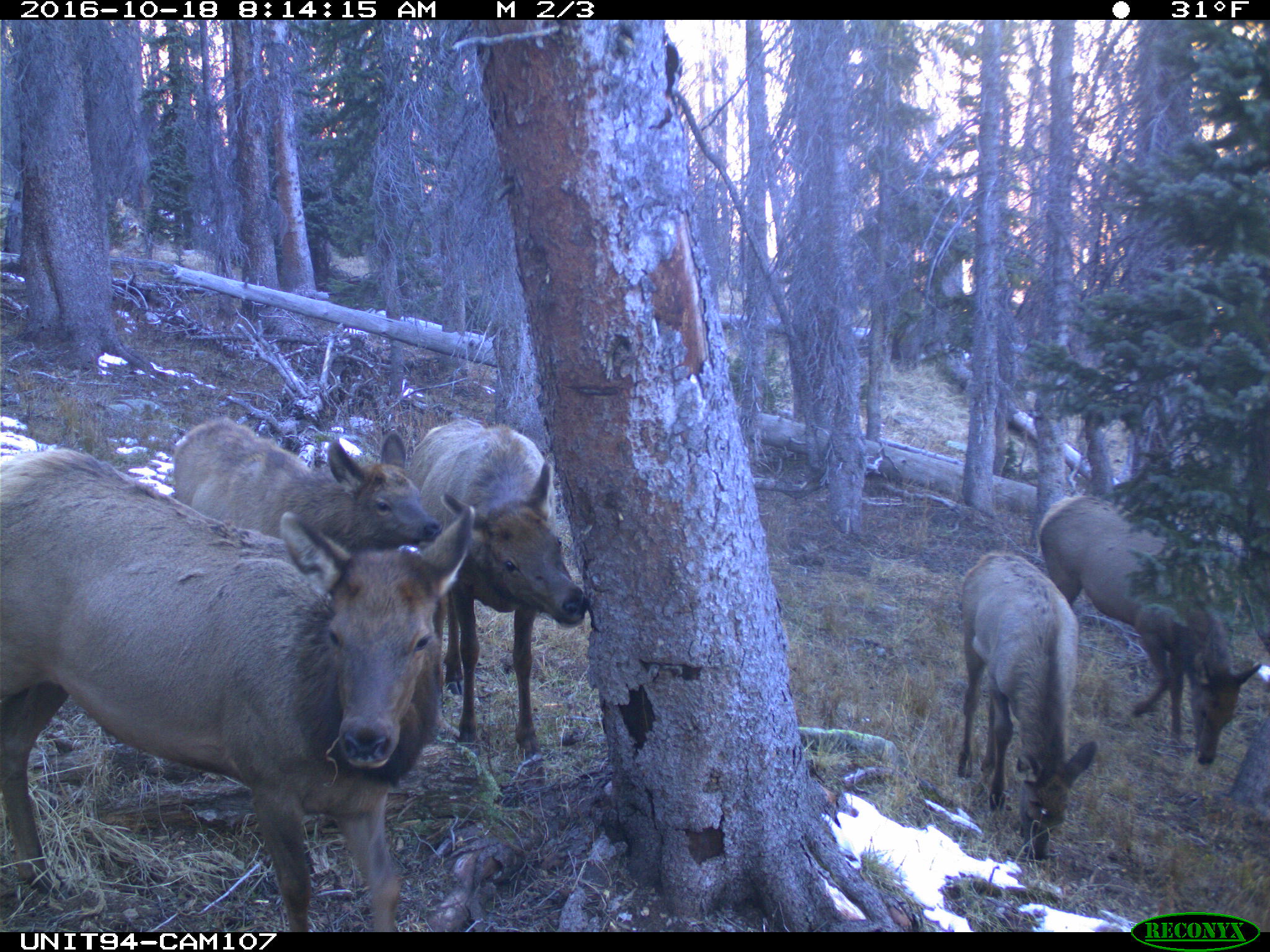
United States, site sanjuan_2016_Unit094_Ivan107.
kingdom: Animalia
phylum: Chordata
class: Mammalia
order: Artiodactyla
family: Cervidae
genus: Cervus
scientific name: Cervus elaphus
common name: red deer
Cervus elaphus (red deer).